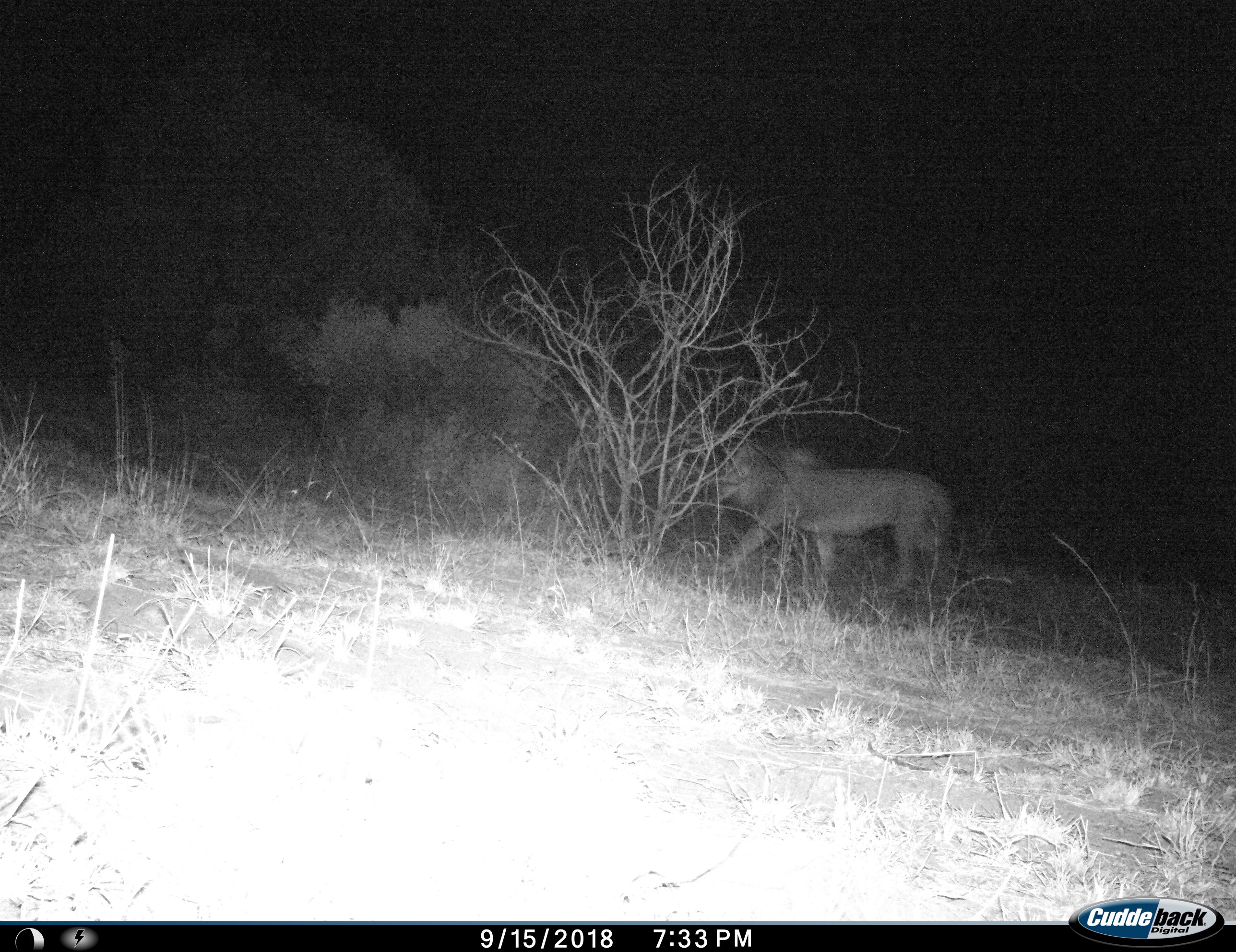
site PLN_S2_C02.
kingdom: Animalia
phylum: Chordata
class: Mammalia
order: Carnivora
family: Felidae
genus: Panthera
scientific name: Panthera leo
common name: lion male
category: lionmale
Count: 1.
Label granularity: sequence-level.